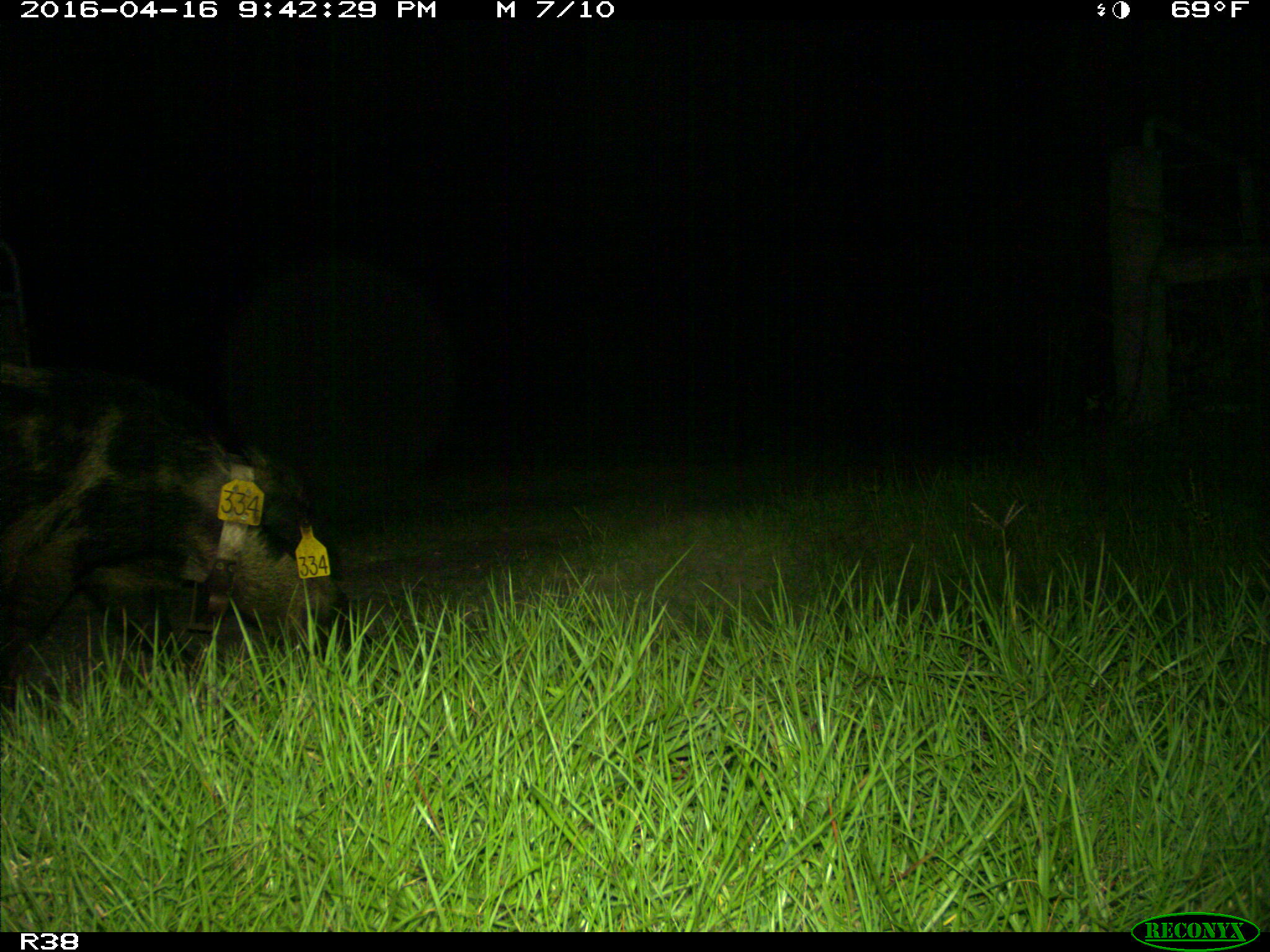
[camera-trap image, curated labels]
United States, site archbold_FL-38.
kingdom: Animalia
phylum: Chordata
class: Mammalia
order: Artiodactyla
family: Suidae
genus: Sus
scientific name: Sus scrofa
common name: wild boar